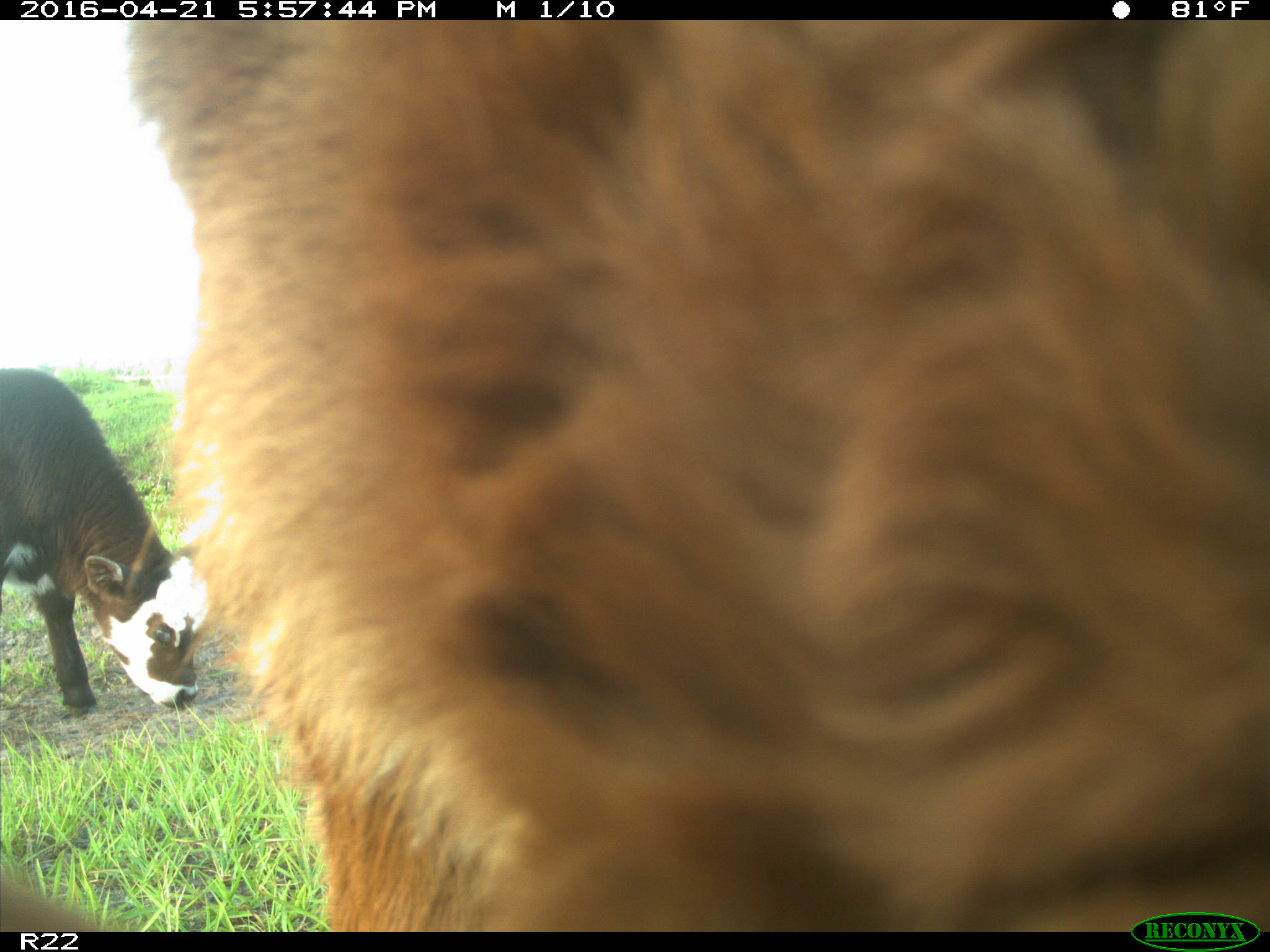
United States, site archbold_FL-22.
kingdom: Animalia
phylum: Chordata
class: Mammalia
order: Artiodactyla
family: Bovidae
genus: Bos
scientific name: Bos taurus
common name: domestic cow